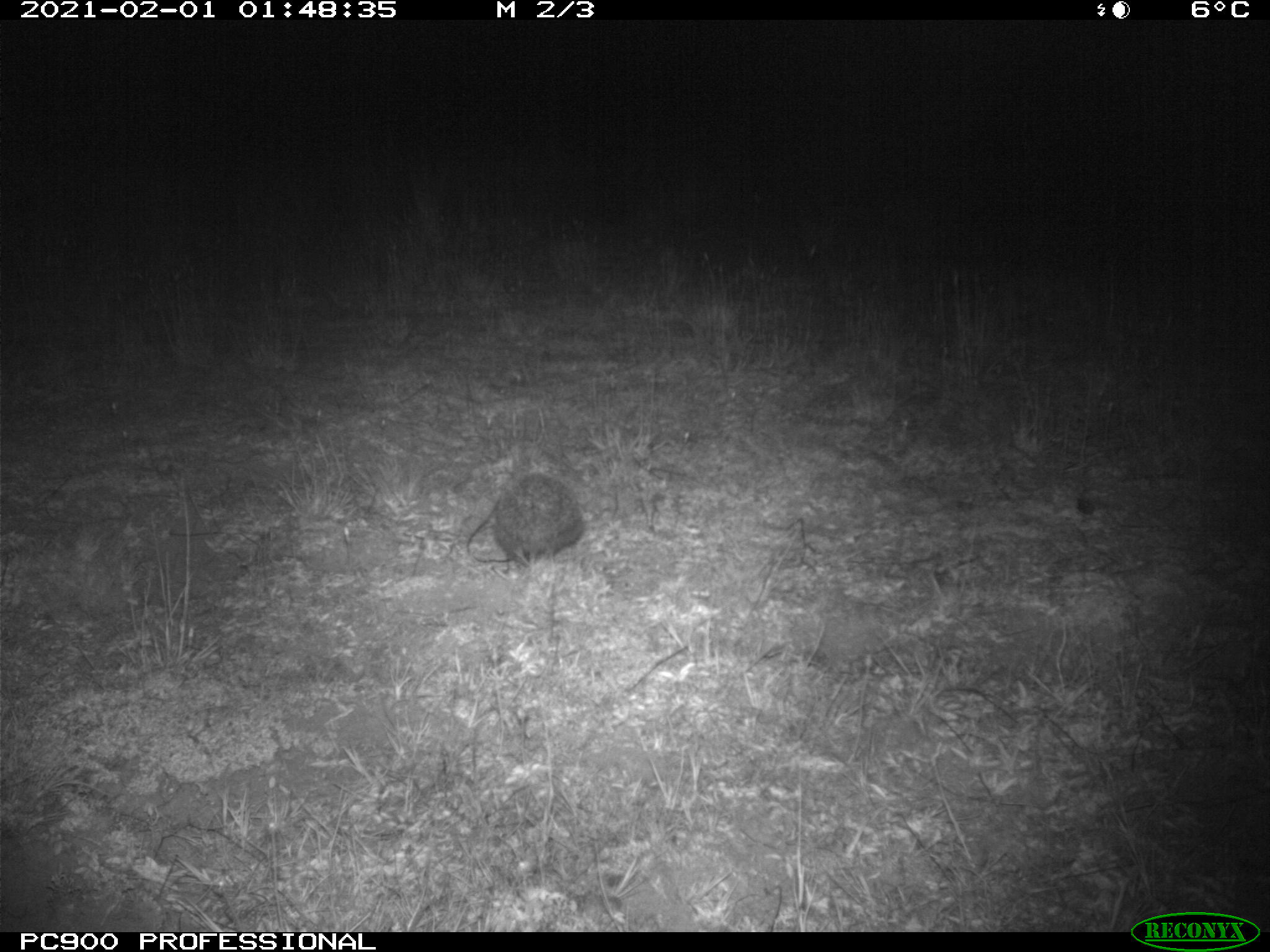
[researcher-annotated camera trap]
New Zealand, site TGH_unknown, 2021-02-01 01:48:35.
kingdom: Animalia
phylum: Chordata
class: Mammalia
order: Eulipotyphla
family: Erinaceidae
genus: Erinaceus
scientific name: Erinaceus europaeus europaeus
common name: european hedgehog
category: hedgehog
Hedgehog (european hedgehog) (Erinaceus europaeus europaeus).